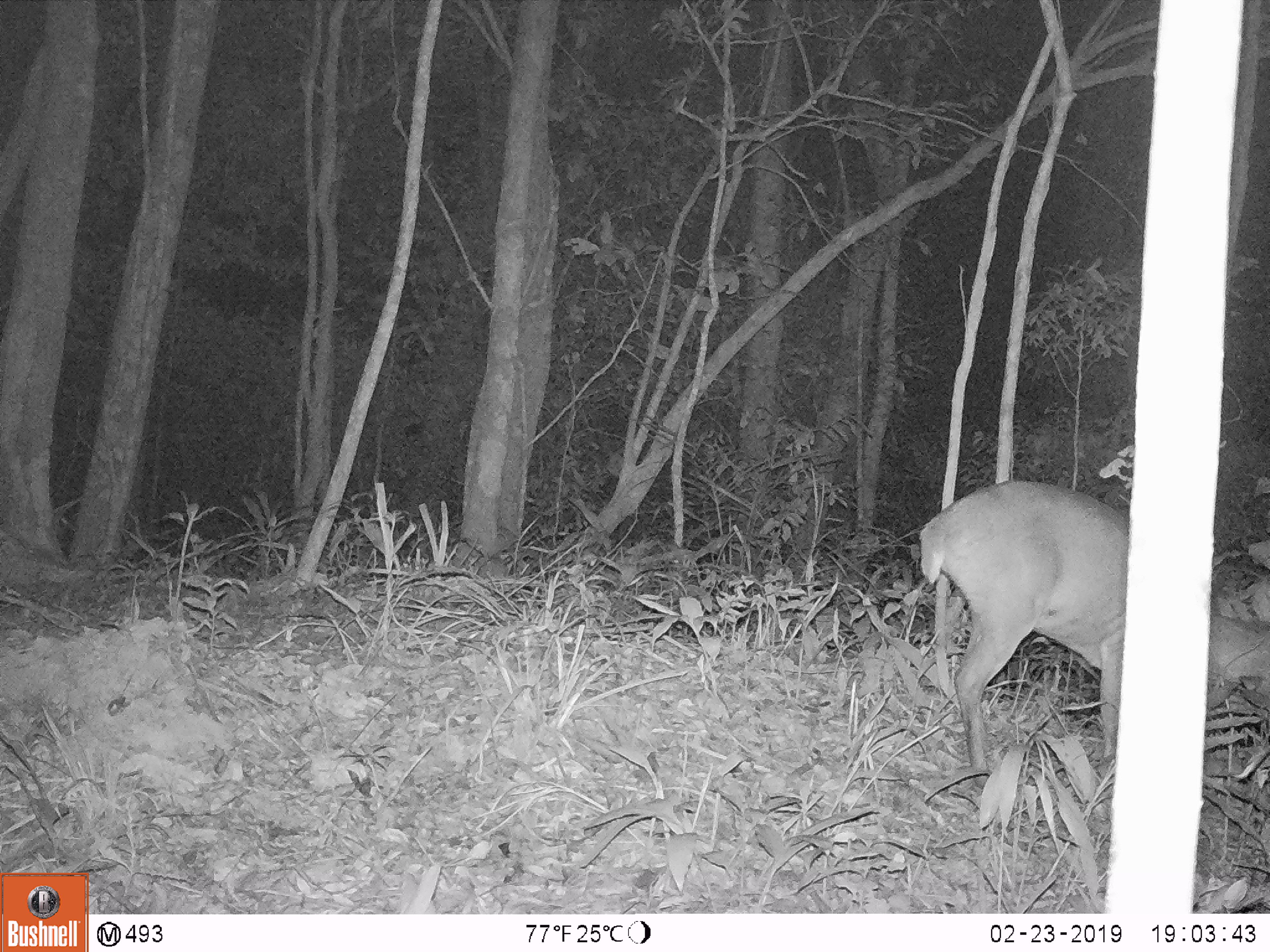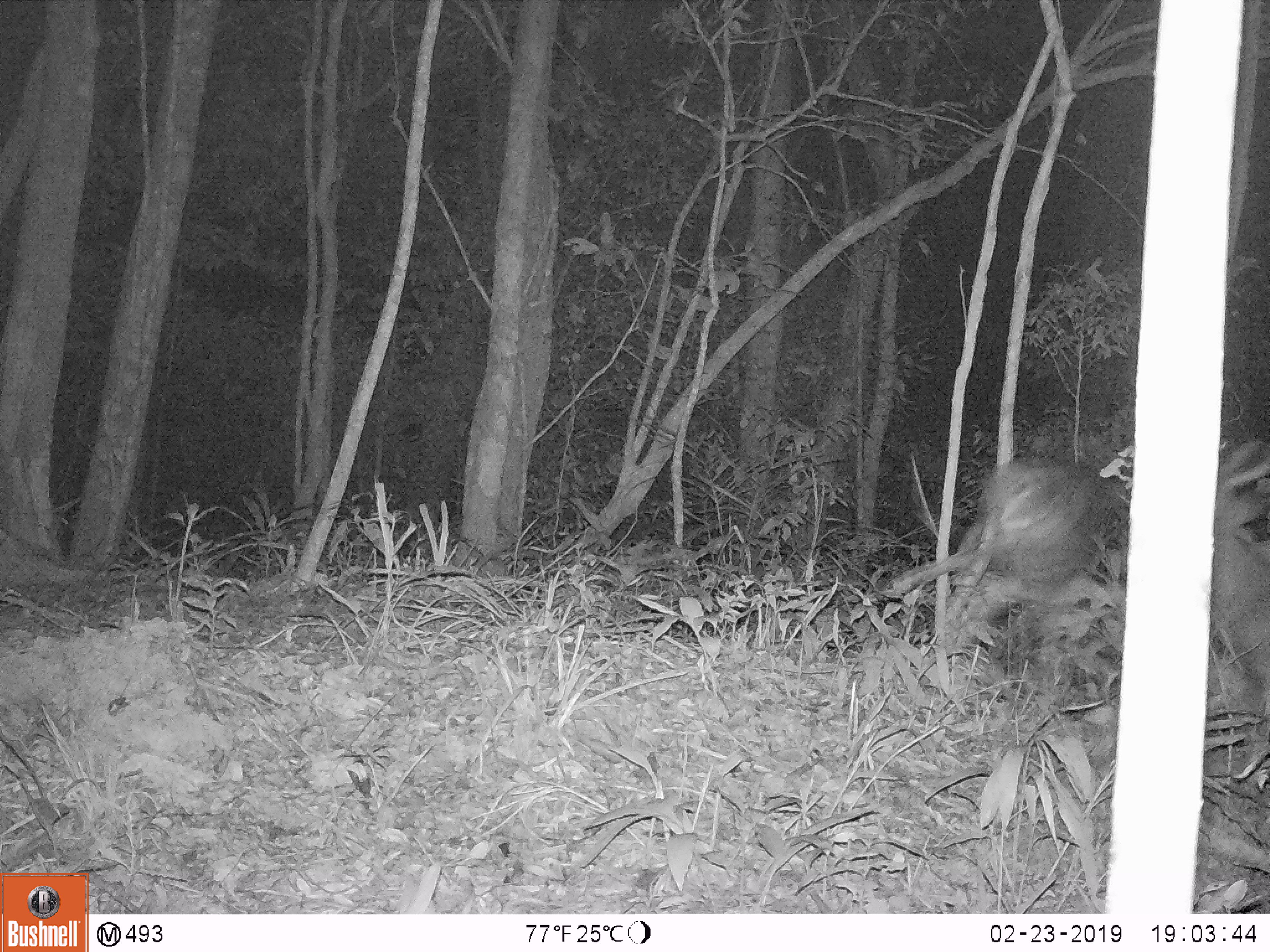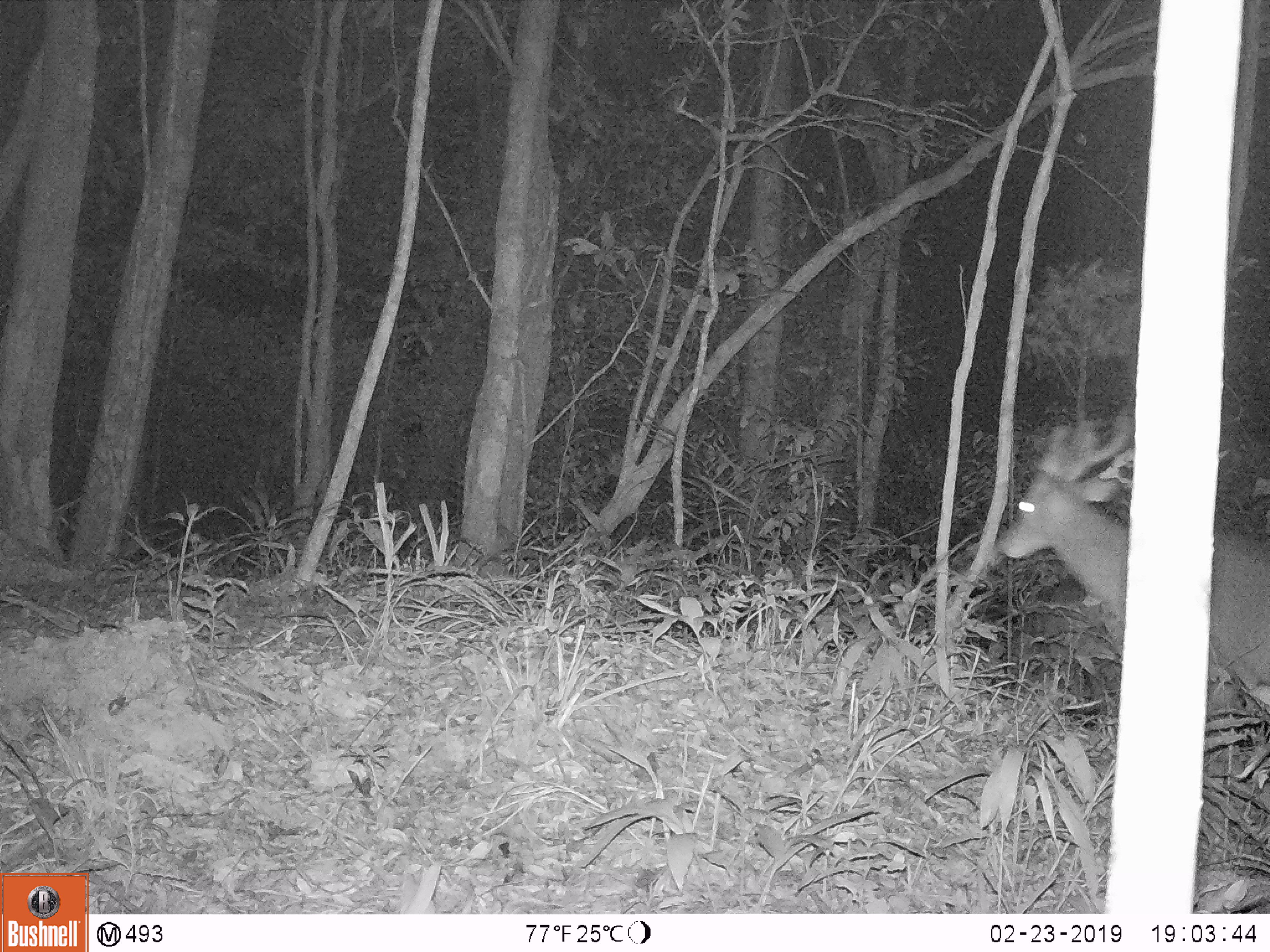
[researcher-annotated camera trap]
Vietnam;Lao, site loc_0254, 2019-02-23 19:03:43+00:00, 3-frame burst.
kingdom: Animalia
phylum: Chordata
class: Mammalia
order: Artiodactyla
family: Cervidae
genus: Muntiacus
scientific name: Muntiacus vuquangensis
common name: large-antlered muntjac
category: large antlered muntjac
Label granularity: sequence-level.